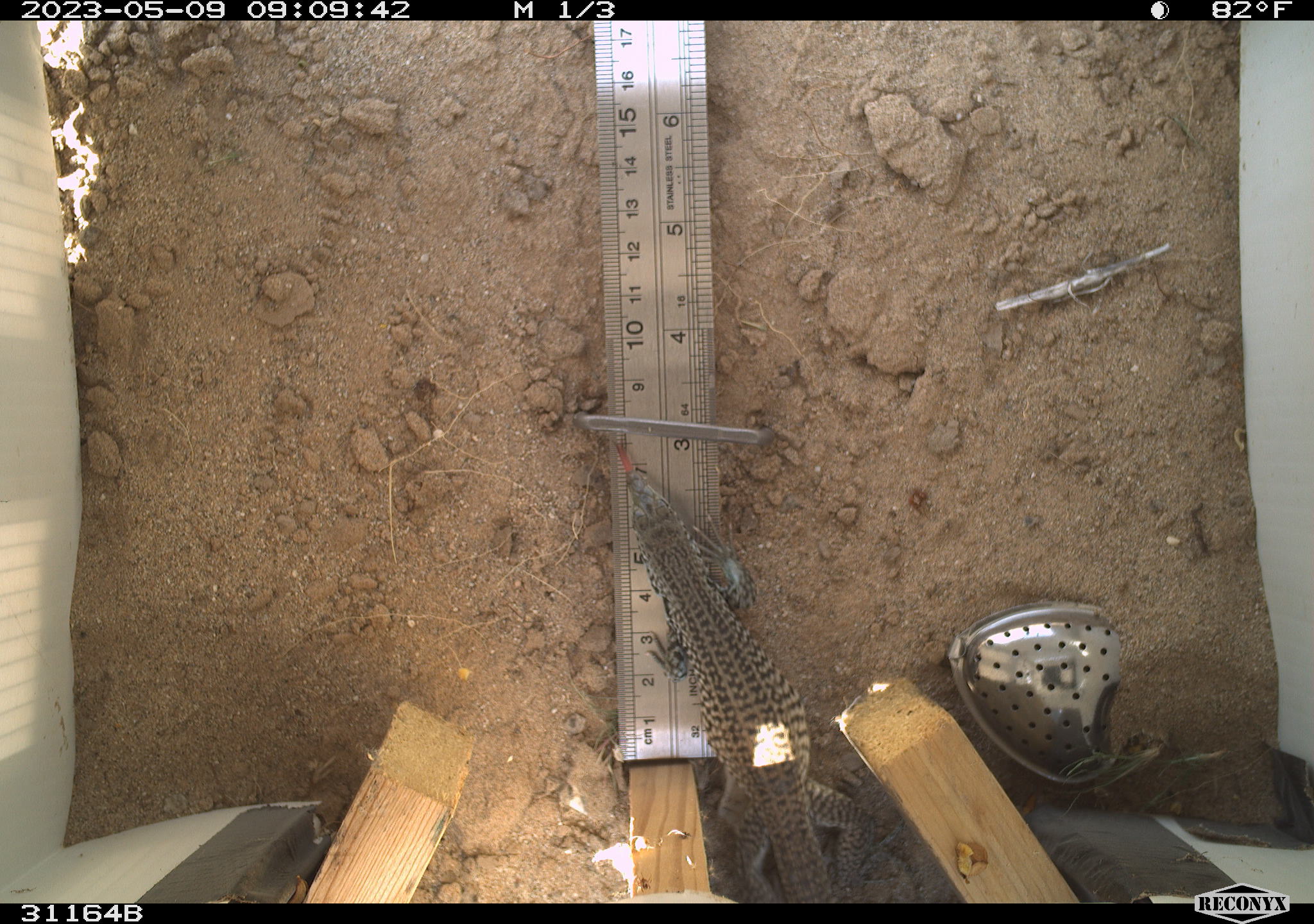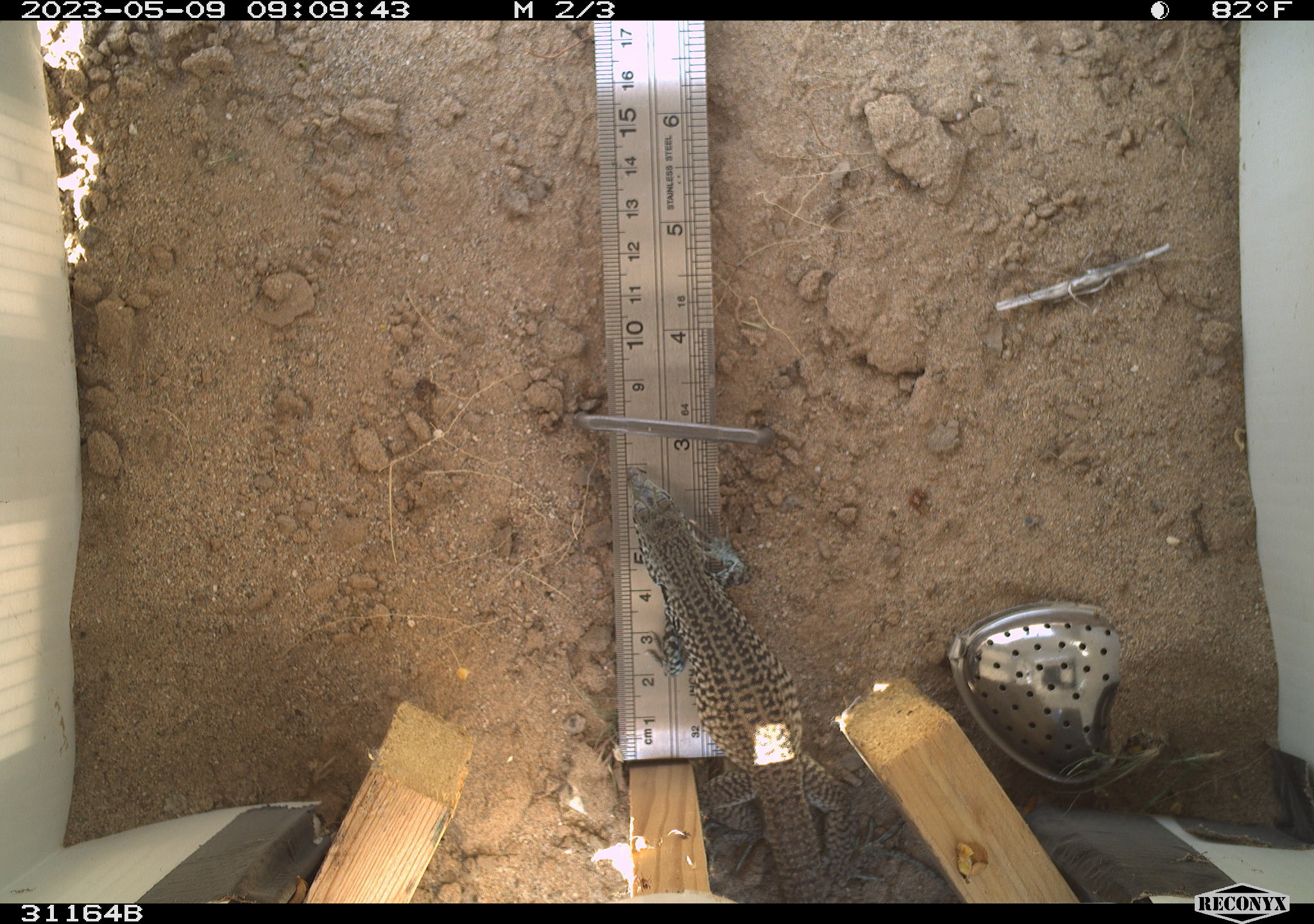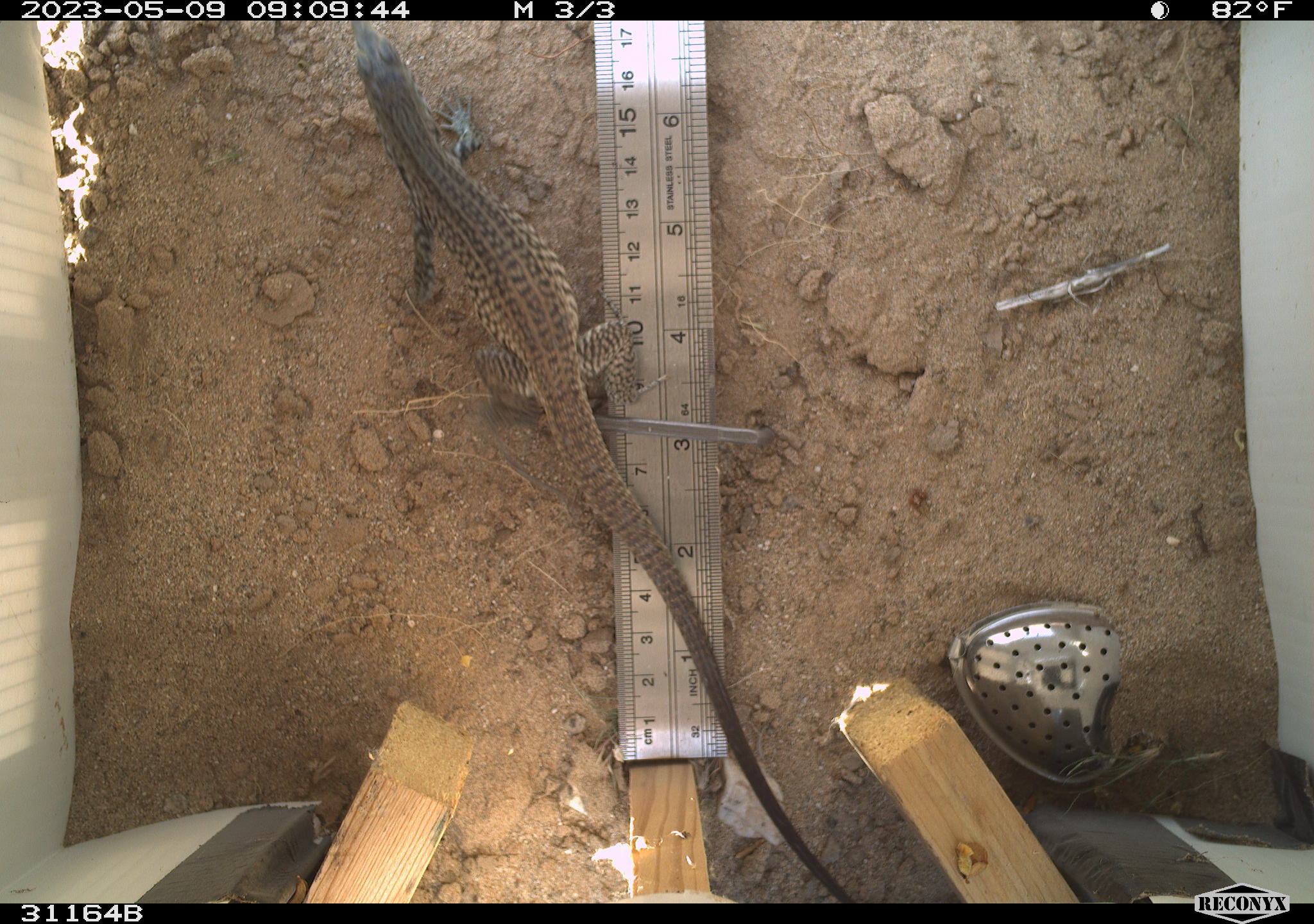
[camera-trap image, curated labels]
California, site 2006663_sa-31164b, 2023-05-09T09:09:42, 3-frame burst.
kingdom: Animalia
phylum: Chordata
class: Reptilia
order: Squamata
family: Teiidae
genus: Aspidoscelis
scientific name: Aspidoscelis tigris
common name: western whiptail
Western whiptail (Aspidoscelis tigris).